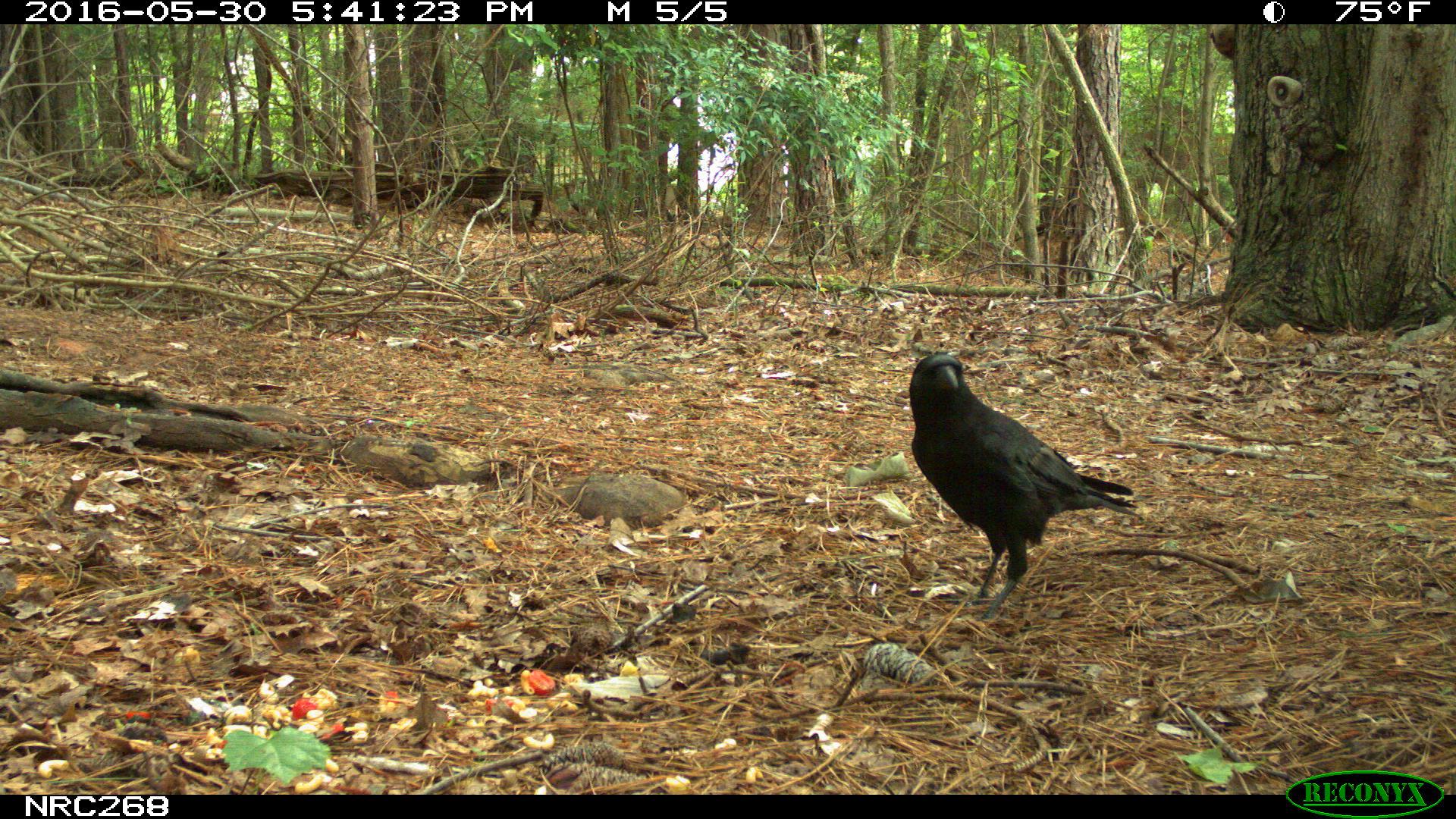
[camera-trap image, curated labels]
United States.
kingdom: Animalia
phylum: Chordata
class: Aves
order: Passeriformes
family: Corvidae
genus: Corvus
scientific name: Corvus brachyrhynchos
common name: american crow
American Crow (Corvus brachyrhynchos).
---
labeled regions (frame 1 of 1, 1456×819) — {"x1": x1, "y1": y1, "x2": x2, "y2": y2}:
American Crow: {"x1": 903, "y1": 348, "x2": 1141, "y2": 590}